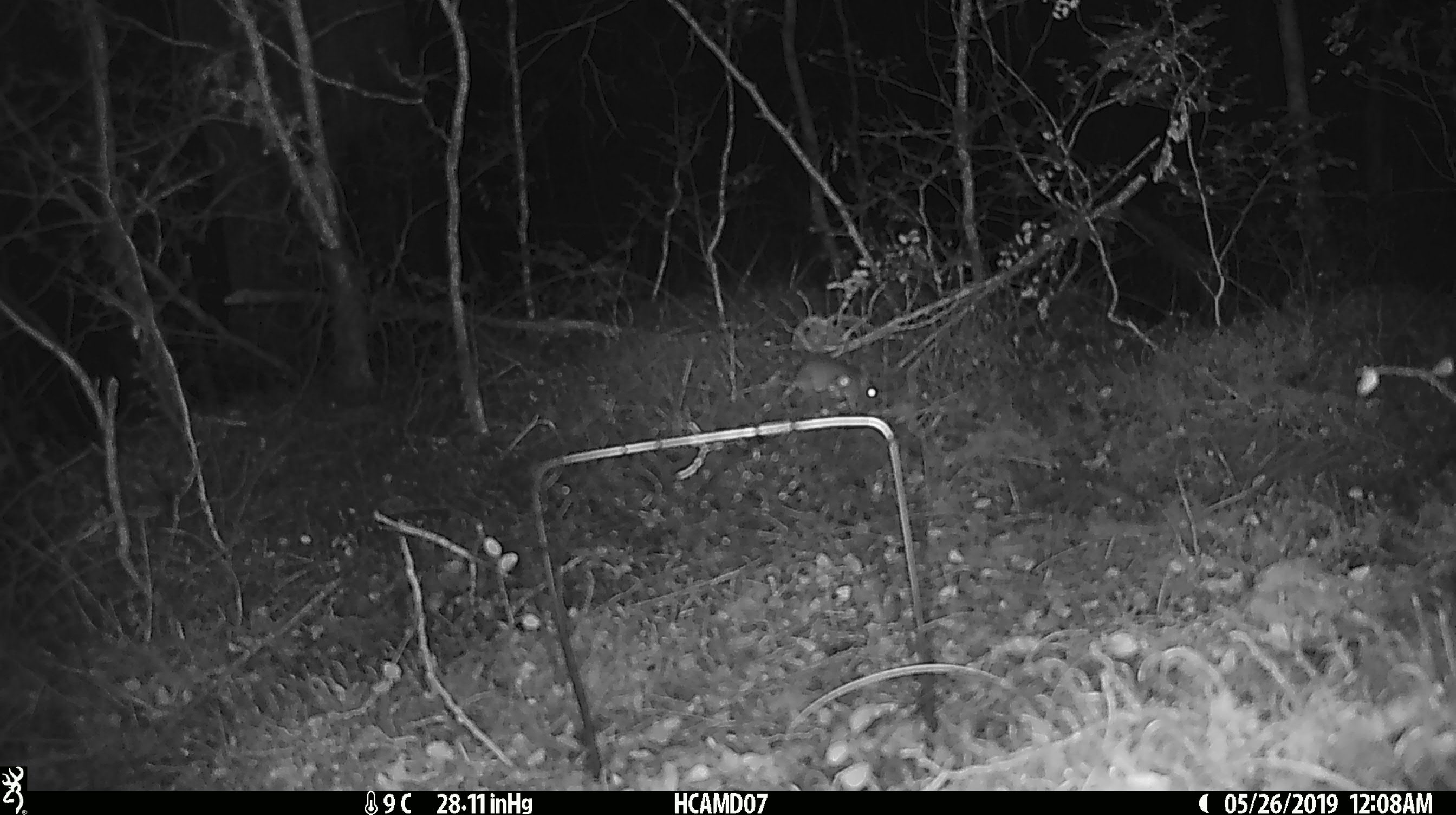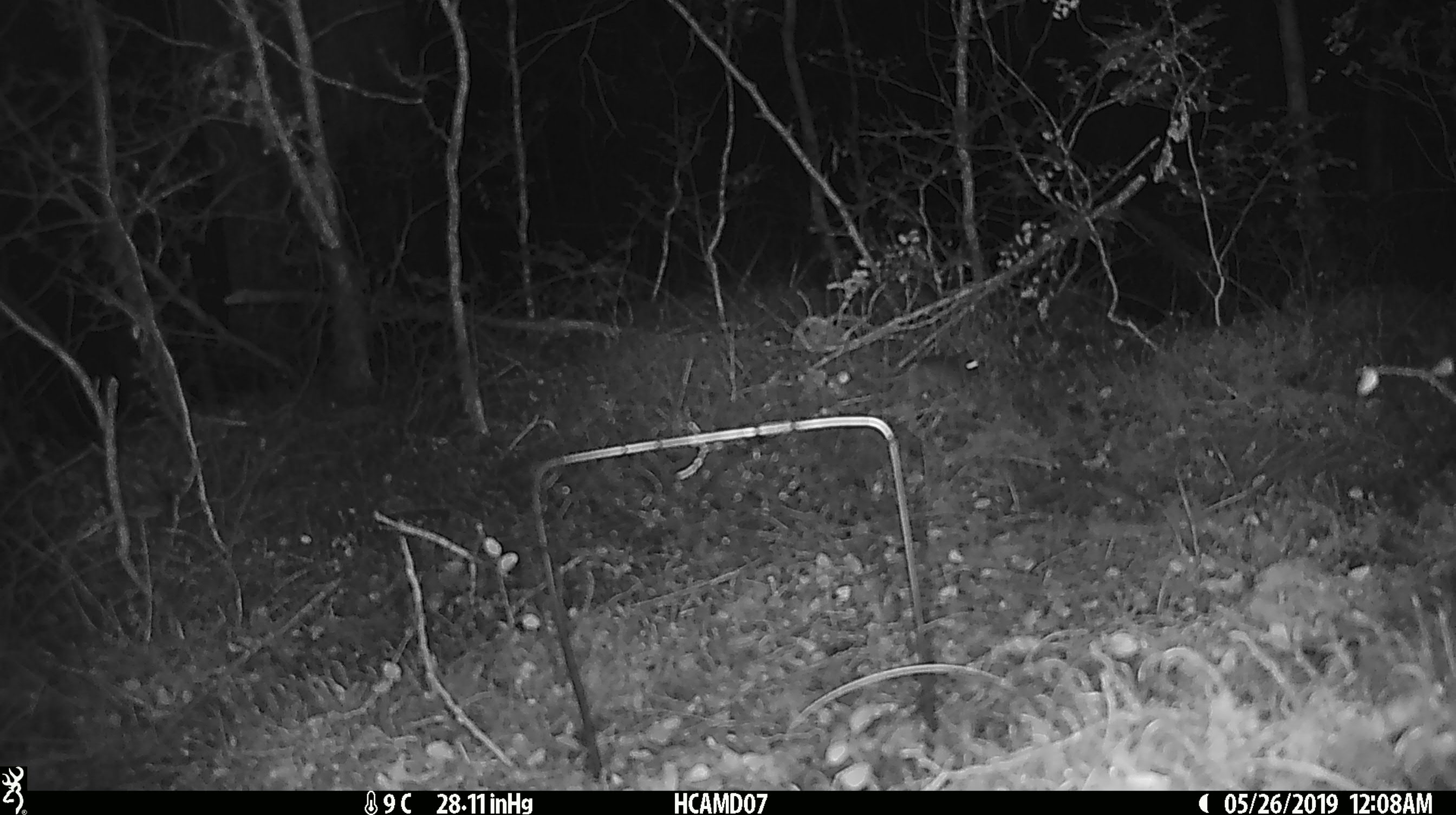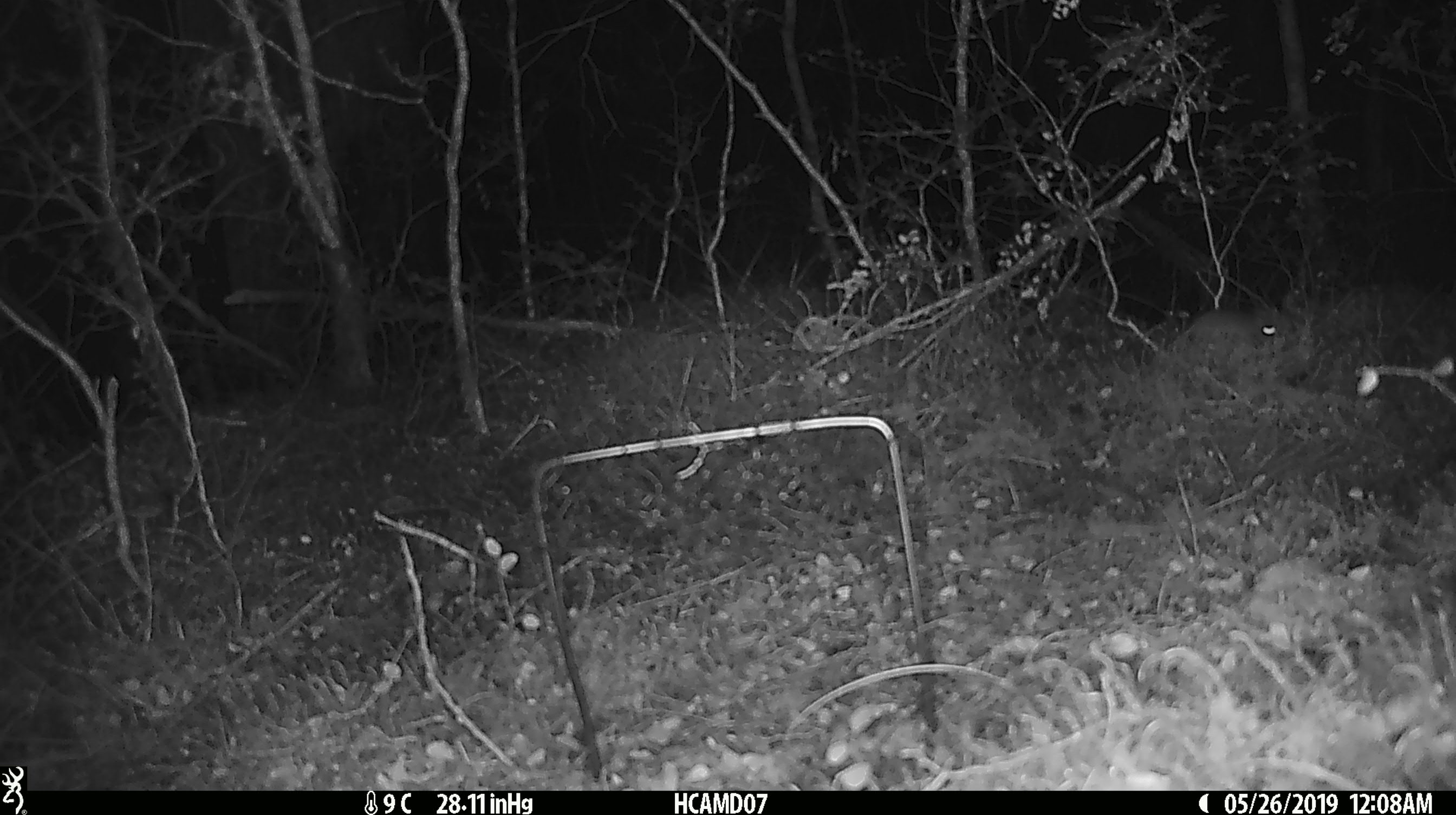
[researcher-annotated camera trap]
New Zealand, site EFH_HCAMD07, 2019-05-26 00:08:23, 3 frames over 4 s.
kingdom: Animalia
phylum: Chordata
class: Mammalia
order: Rodentia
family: Muridae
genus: Rattus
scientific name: Rattus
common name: rat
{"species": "rat (Rattus)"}